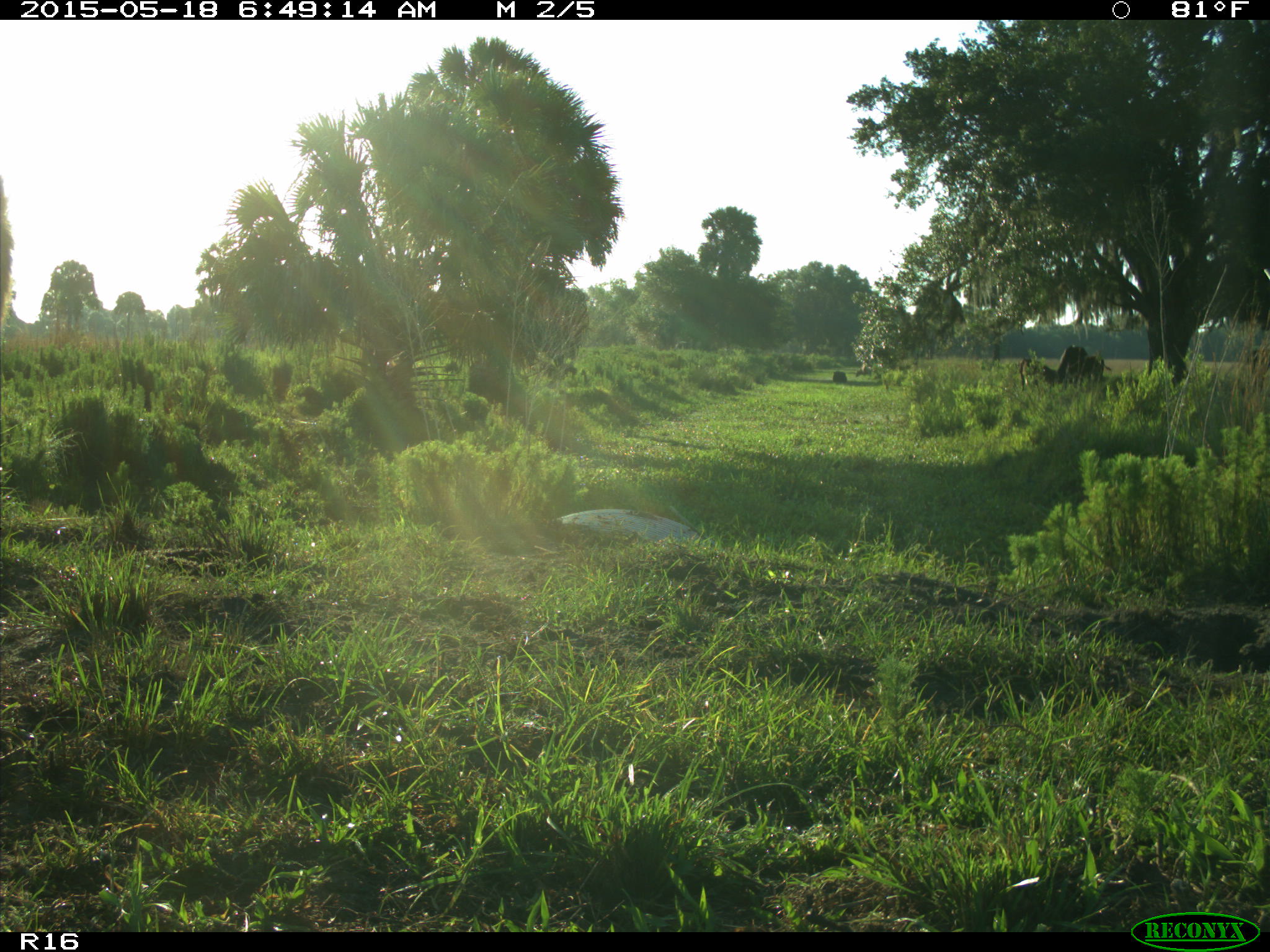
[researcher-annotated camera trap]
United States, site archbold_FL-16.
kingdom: Animalia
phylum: Chordata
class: Mammalia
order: Artiodactyla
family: Bovidae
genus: Bos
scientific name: Bos taurus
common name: domestic cow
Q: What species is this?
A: Bos taurus (domestic cow).